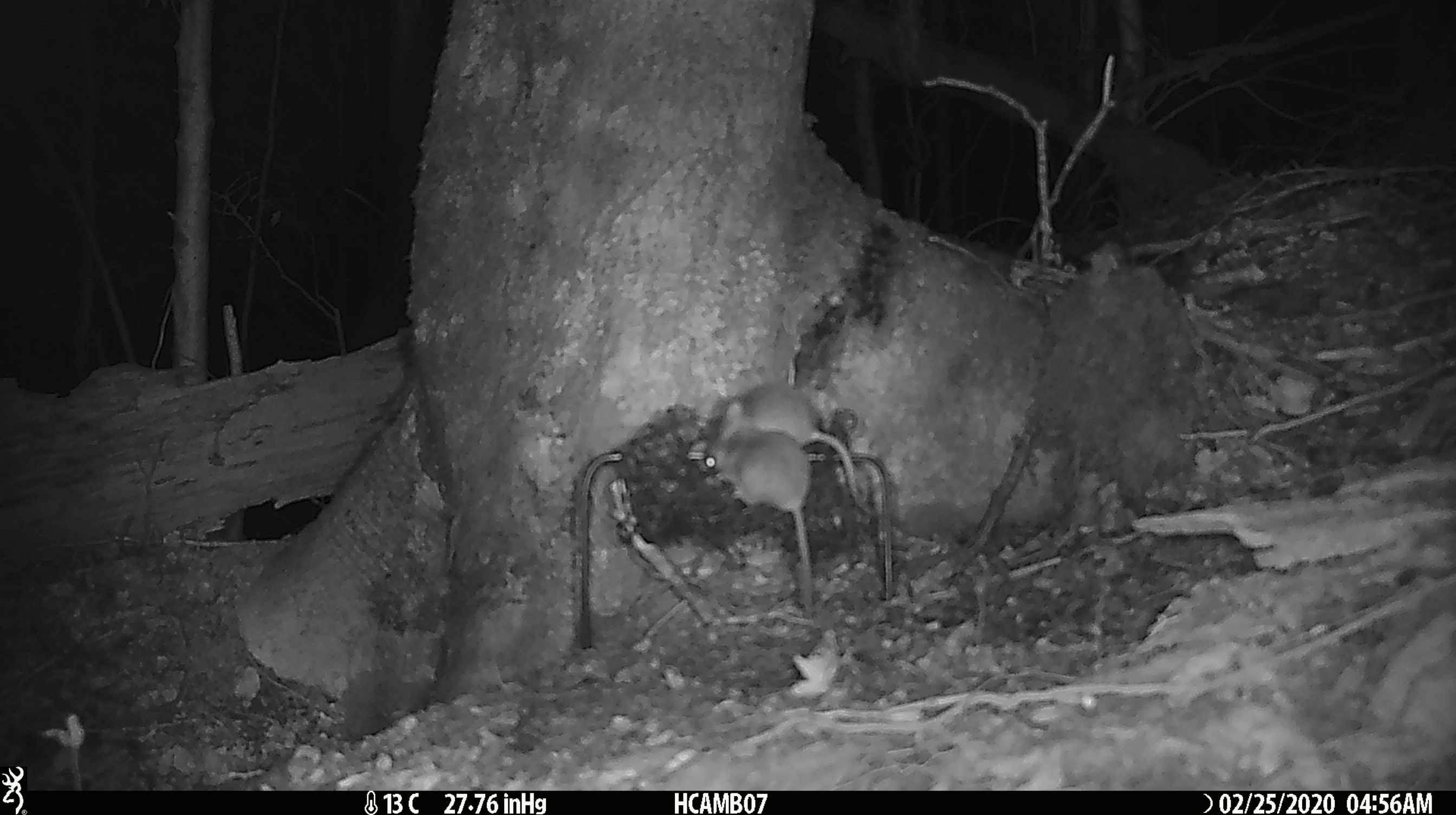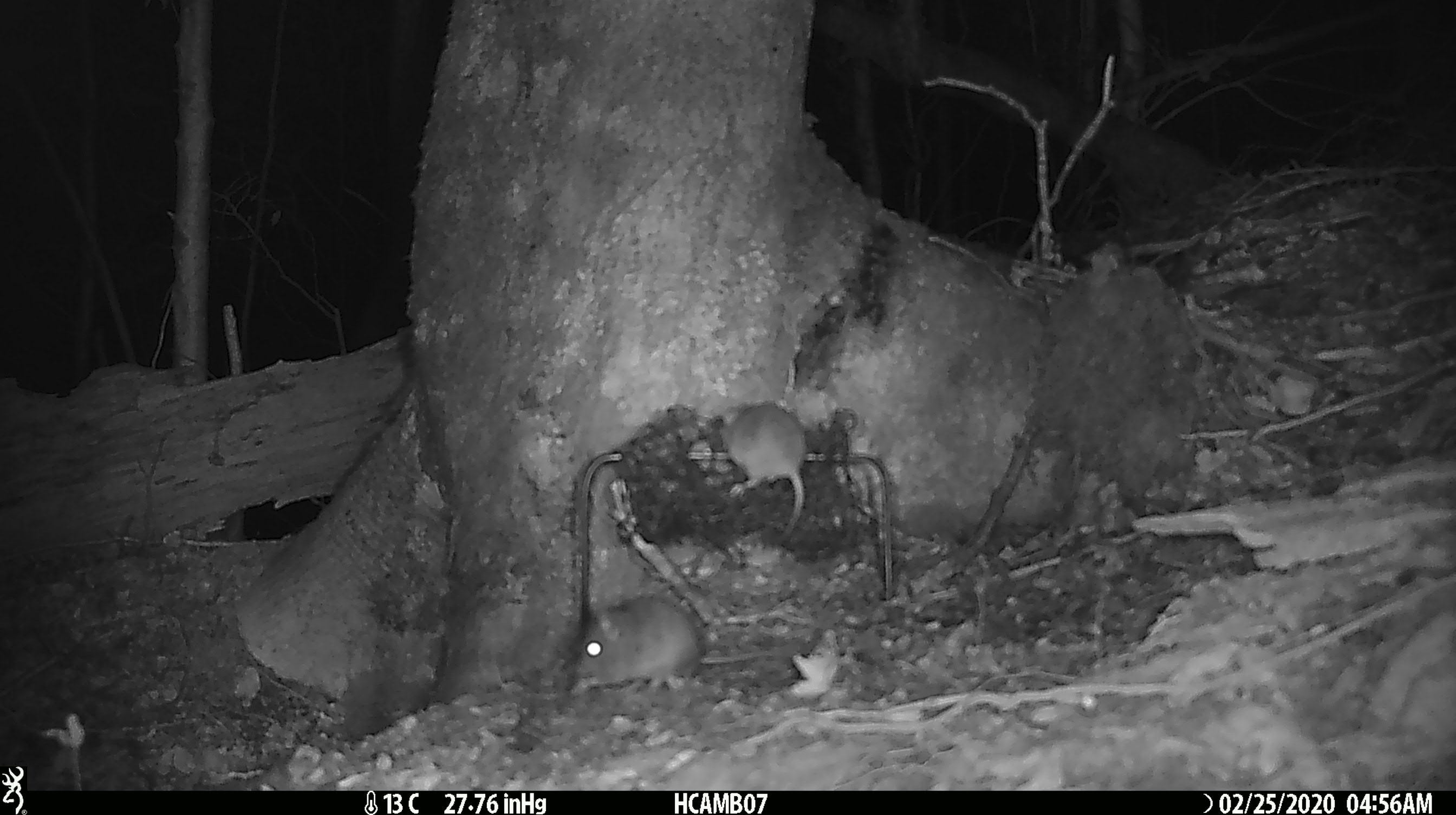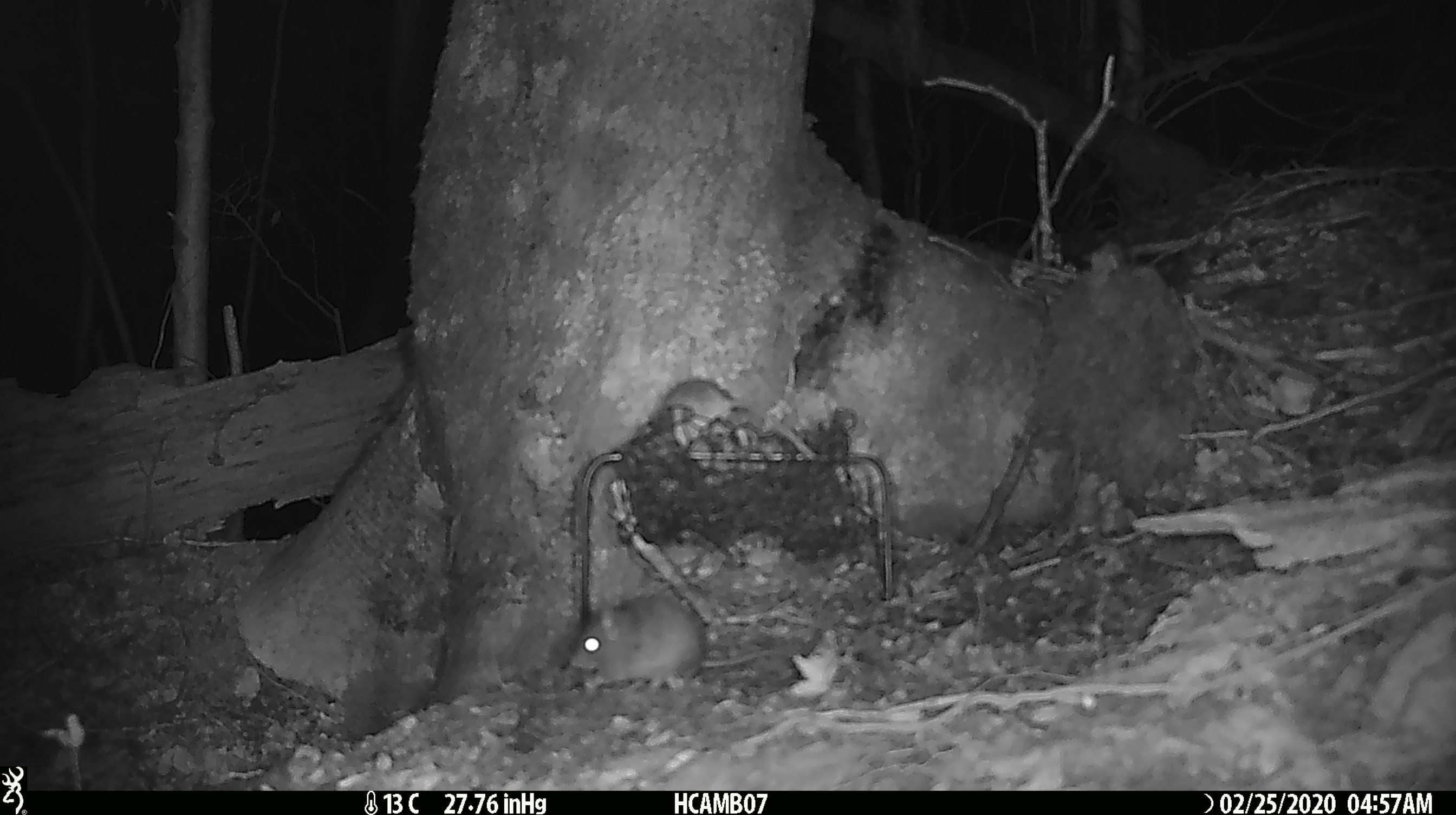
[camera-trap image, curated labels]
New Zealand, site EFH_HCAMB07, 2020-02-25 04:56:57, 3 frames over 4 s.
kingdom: Animalia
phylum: Chordata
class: Mammalia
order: Rodentia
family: Muridae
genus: Mus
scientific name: Mus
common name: mouse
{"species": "mouse (Mus)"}